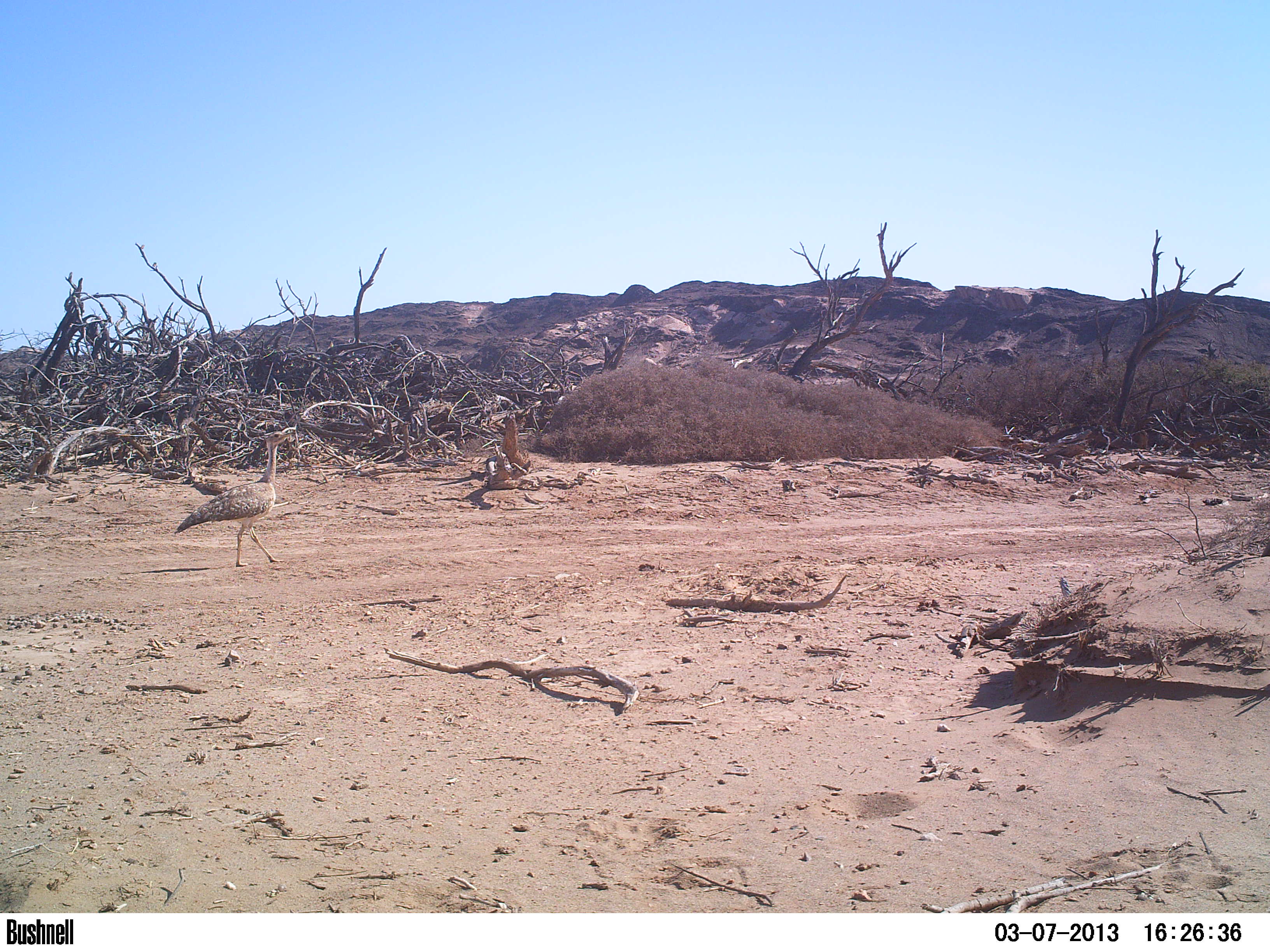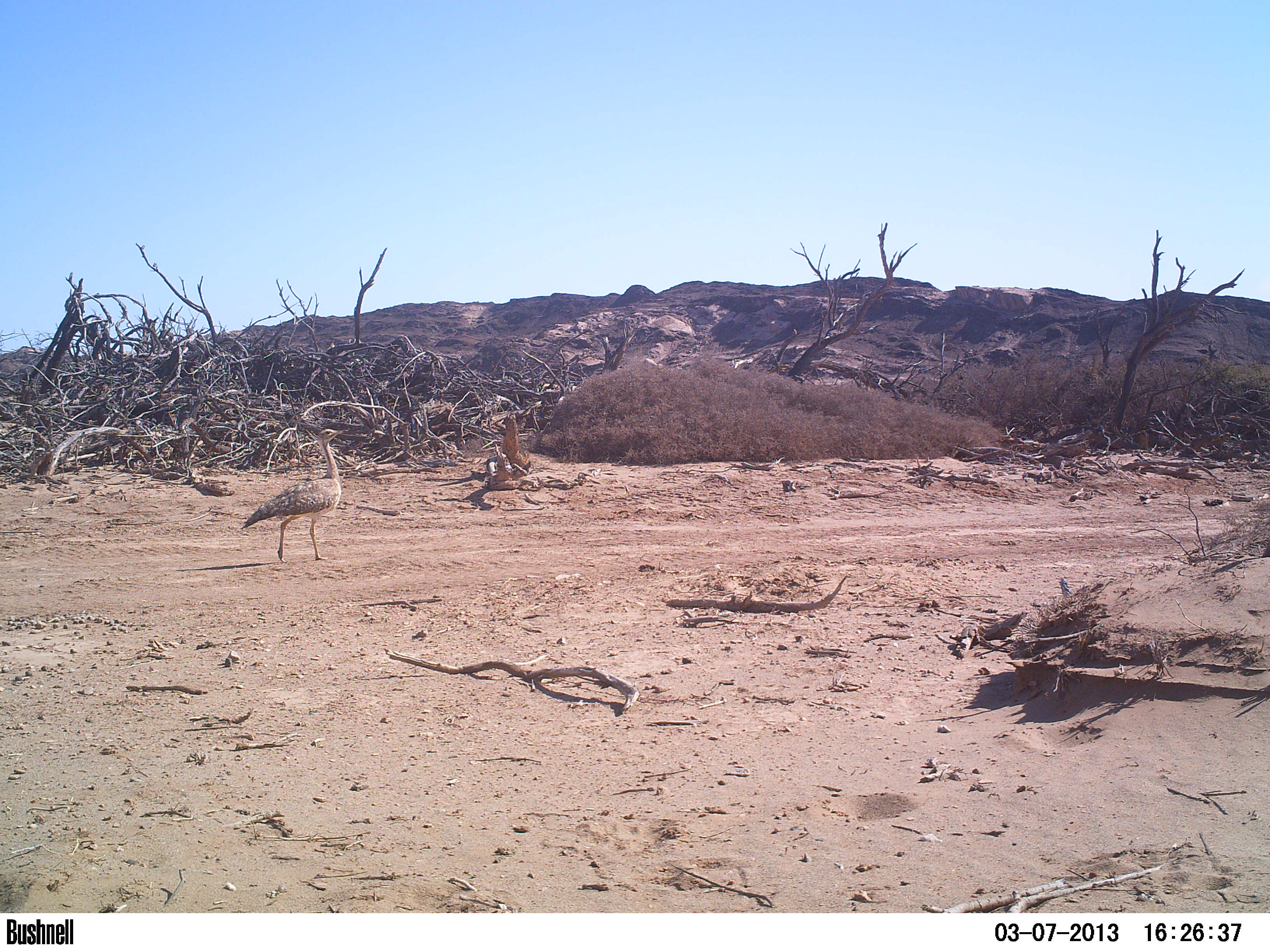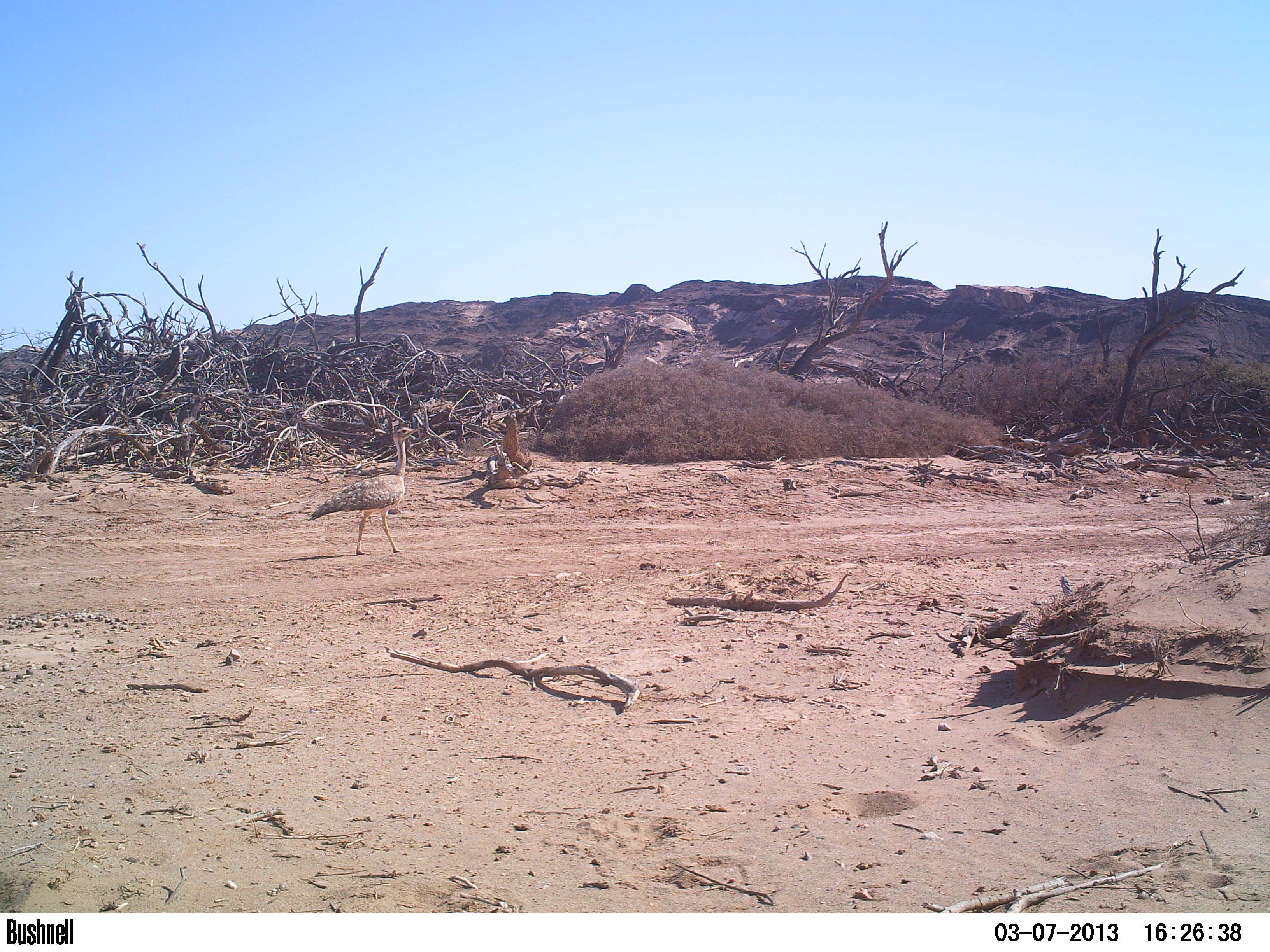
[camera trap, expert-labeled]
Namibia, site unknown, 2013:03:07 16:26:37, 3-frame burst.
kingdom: Animalia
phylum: Chordata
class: Aves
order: Otidiformes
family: Otididae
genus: Neotis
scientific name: Neotis ludwigii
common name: ludwig's bustard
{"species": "Neotis ludwigii (ludwig's bustard)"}